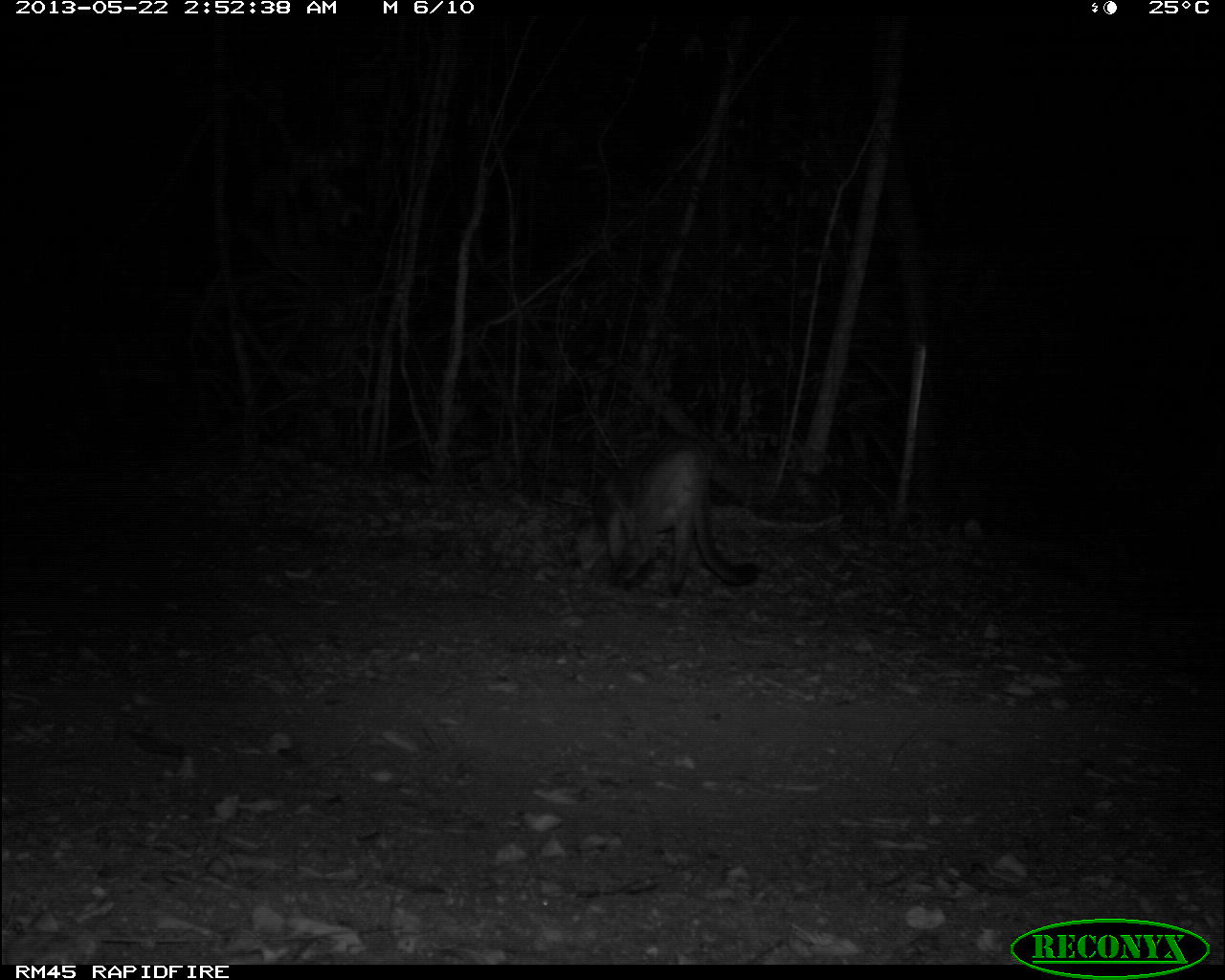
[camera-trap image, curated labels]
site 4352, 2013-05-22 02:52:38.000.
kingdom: Animalia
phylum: Chordata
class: Mammalia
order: Carnivora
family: Felidae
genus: Puma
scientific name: Puma concolor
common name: mountain lion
Puma concolor (mountain lion), count 1, sex male.